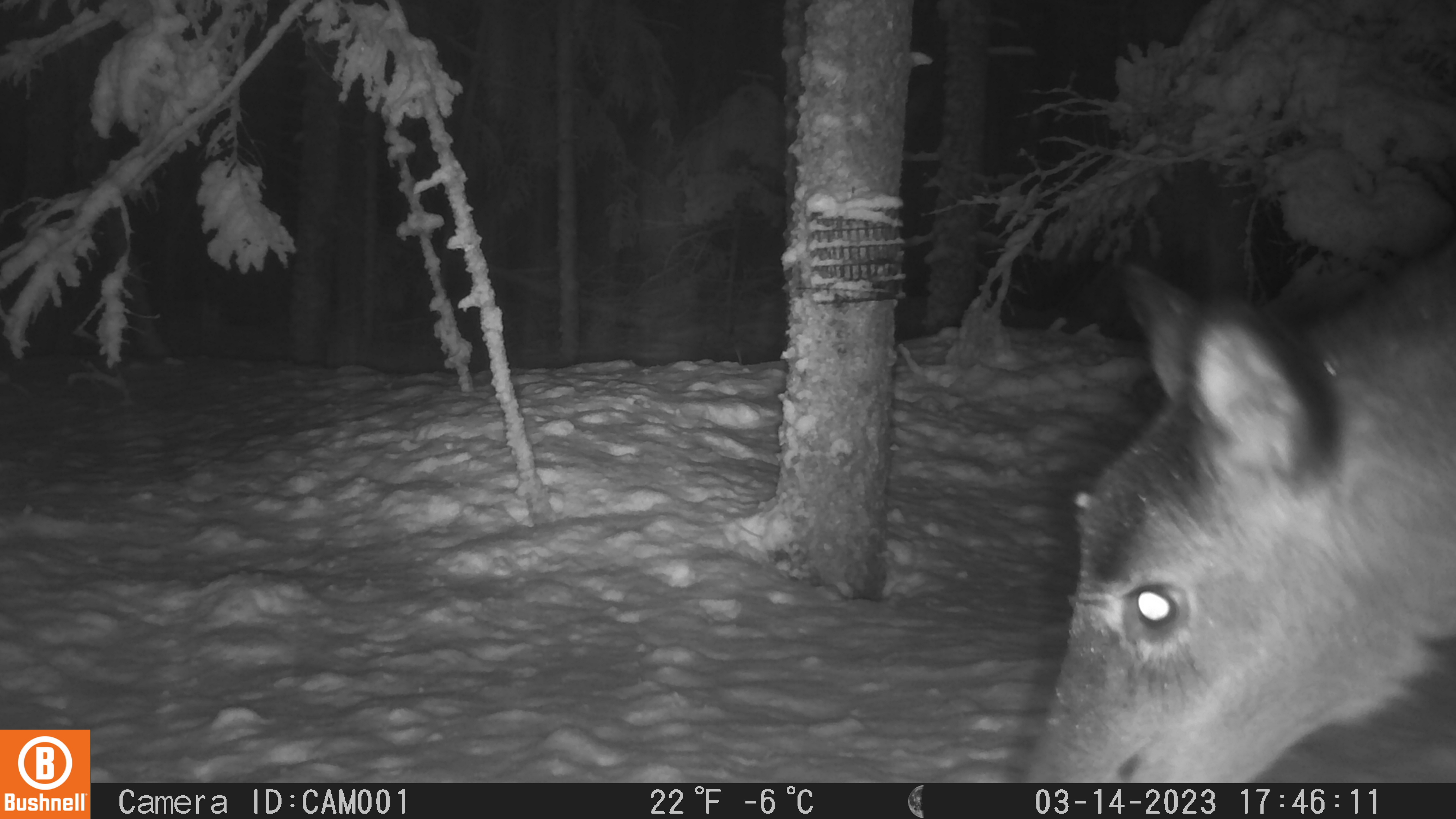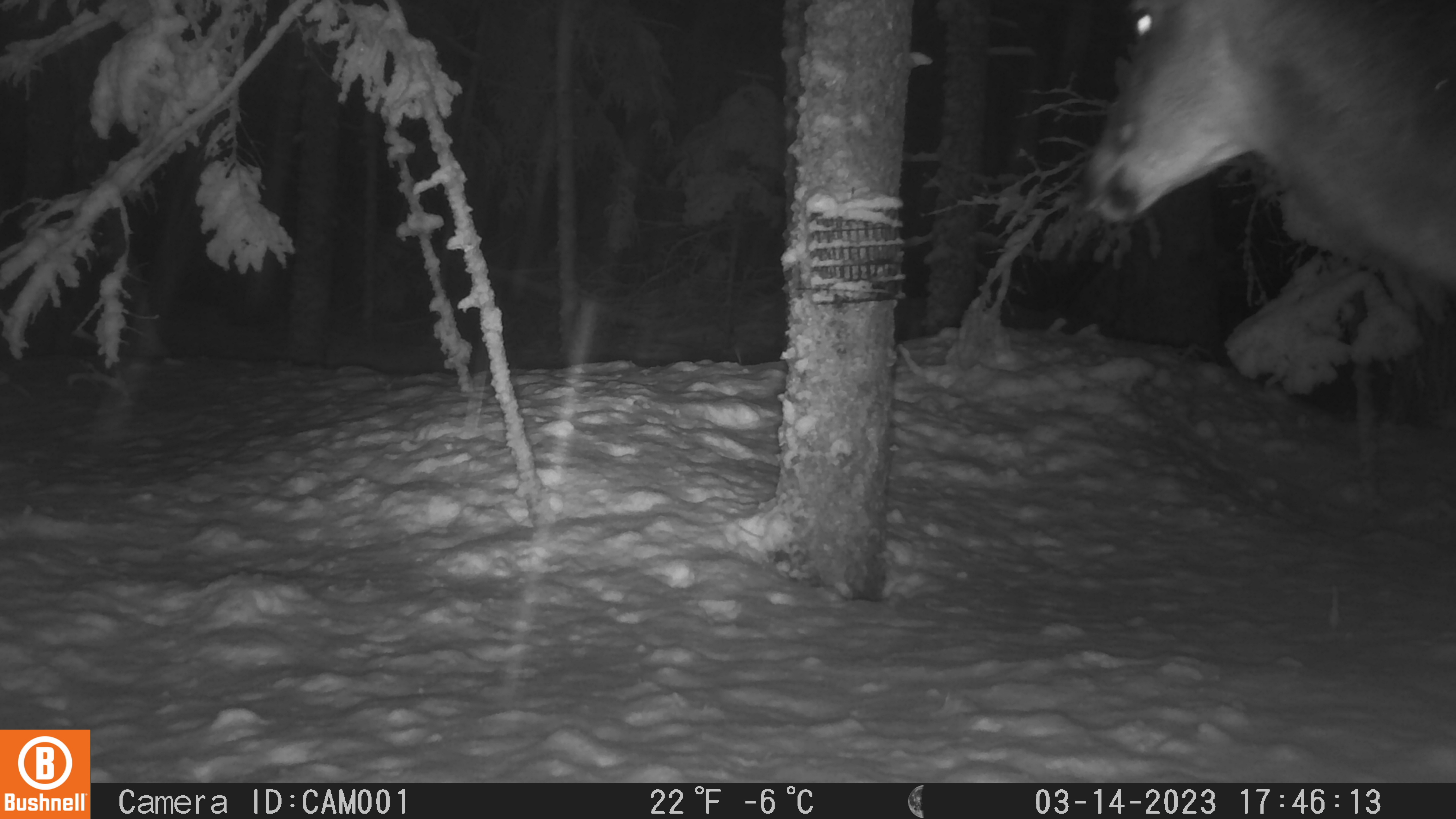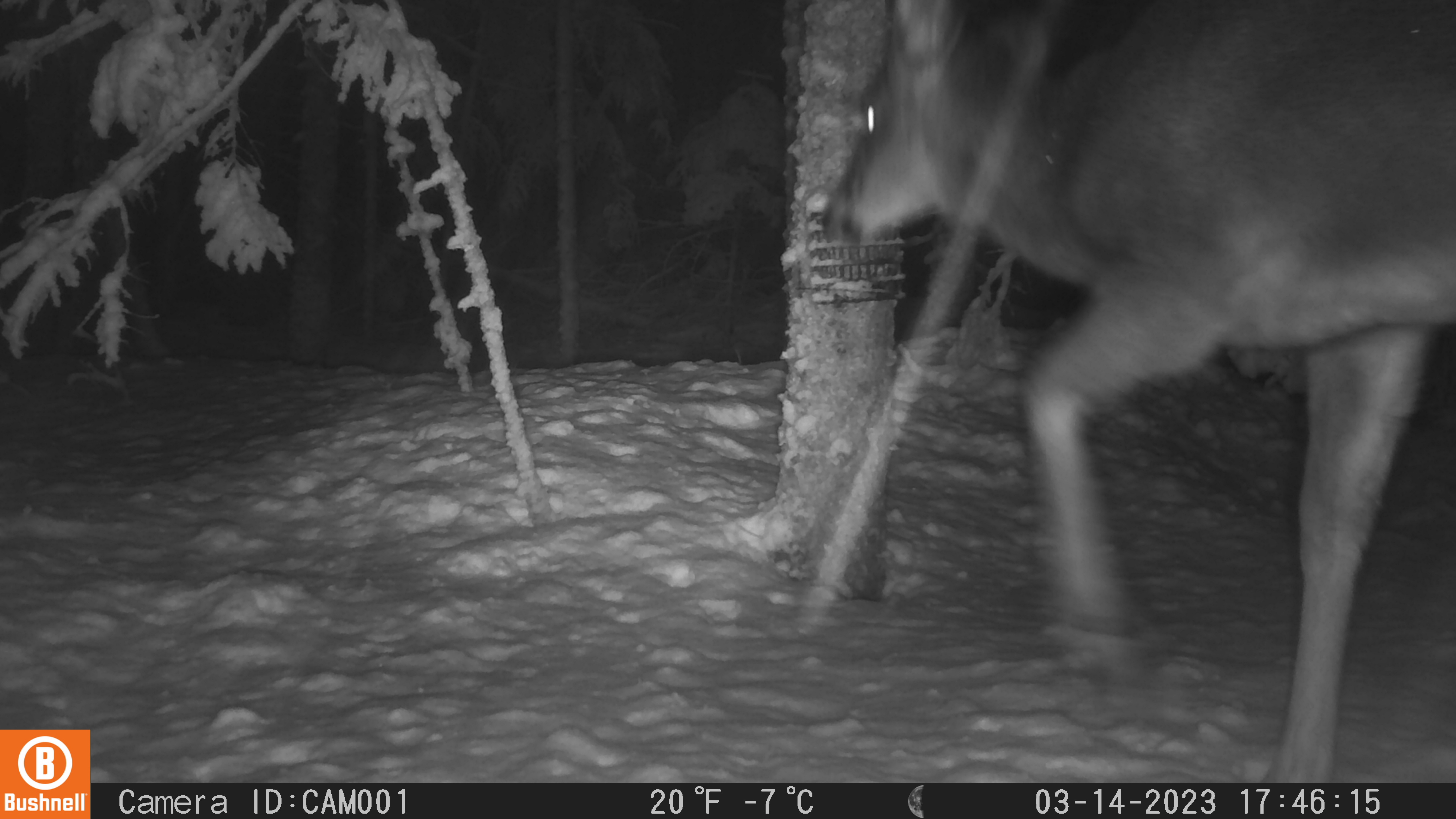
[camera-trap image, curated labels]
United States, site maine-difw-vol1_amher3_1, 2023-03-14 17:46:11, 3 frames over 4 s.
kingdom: Animalia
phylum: Chordata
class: Mammalia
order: Artiodactyla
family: Cervidae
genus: Odocoileus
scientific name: Odocoileus virginianus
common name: white-tailed deer